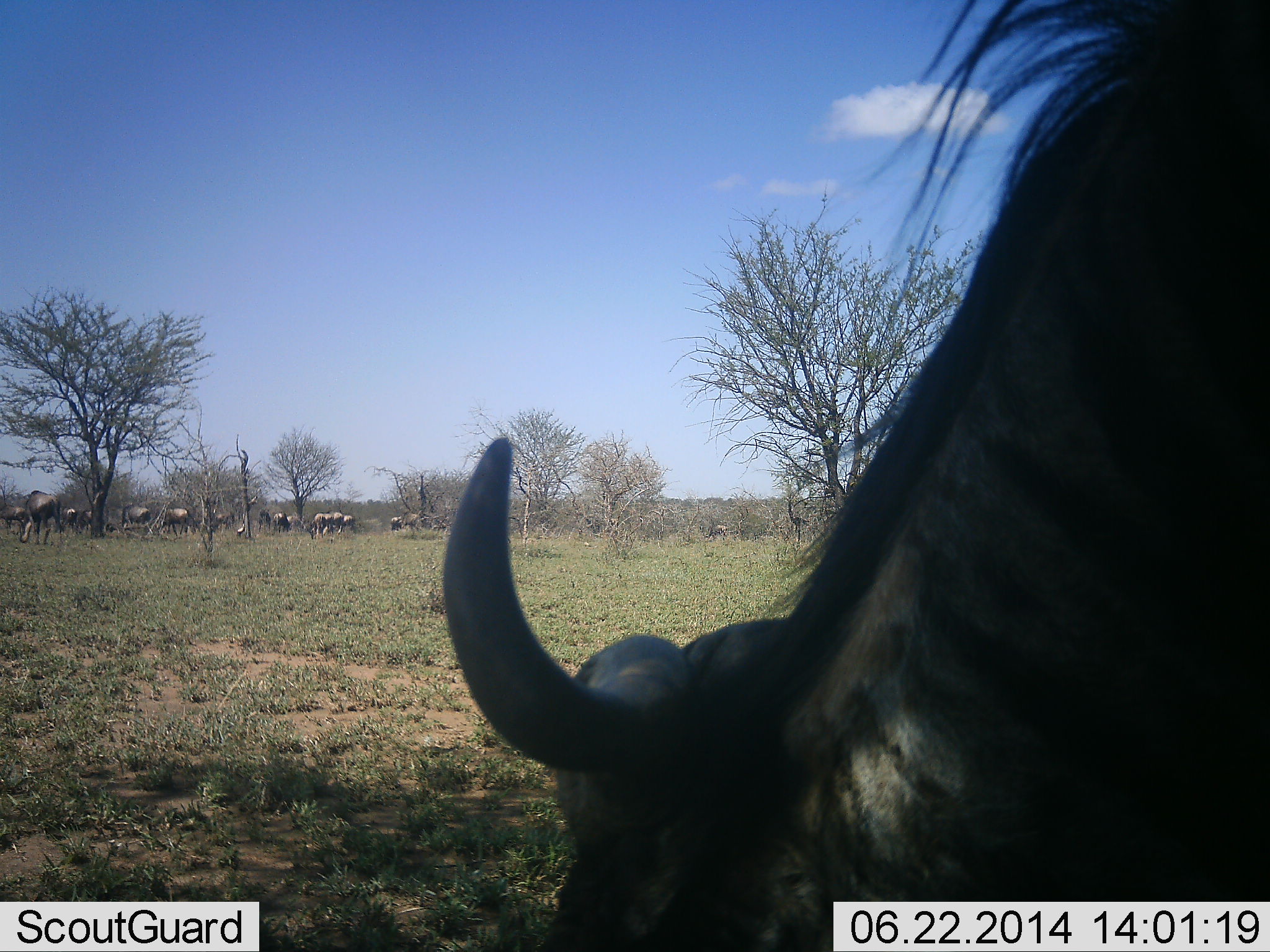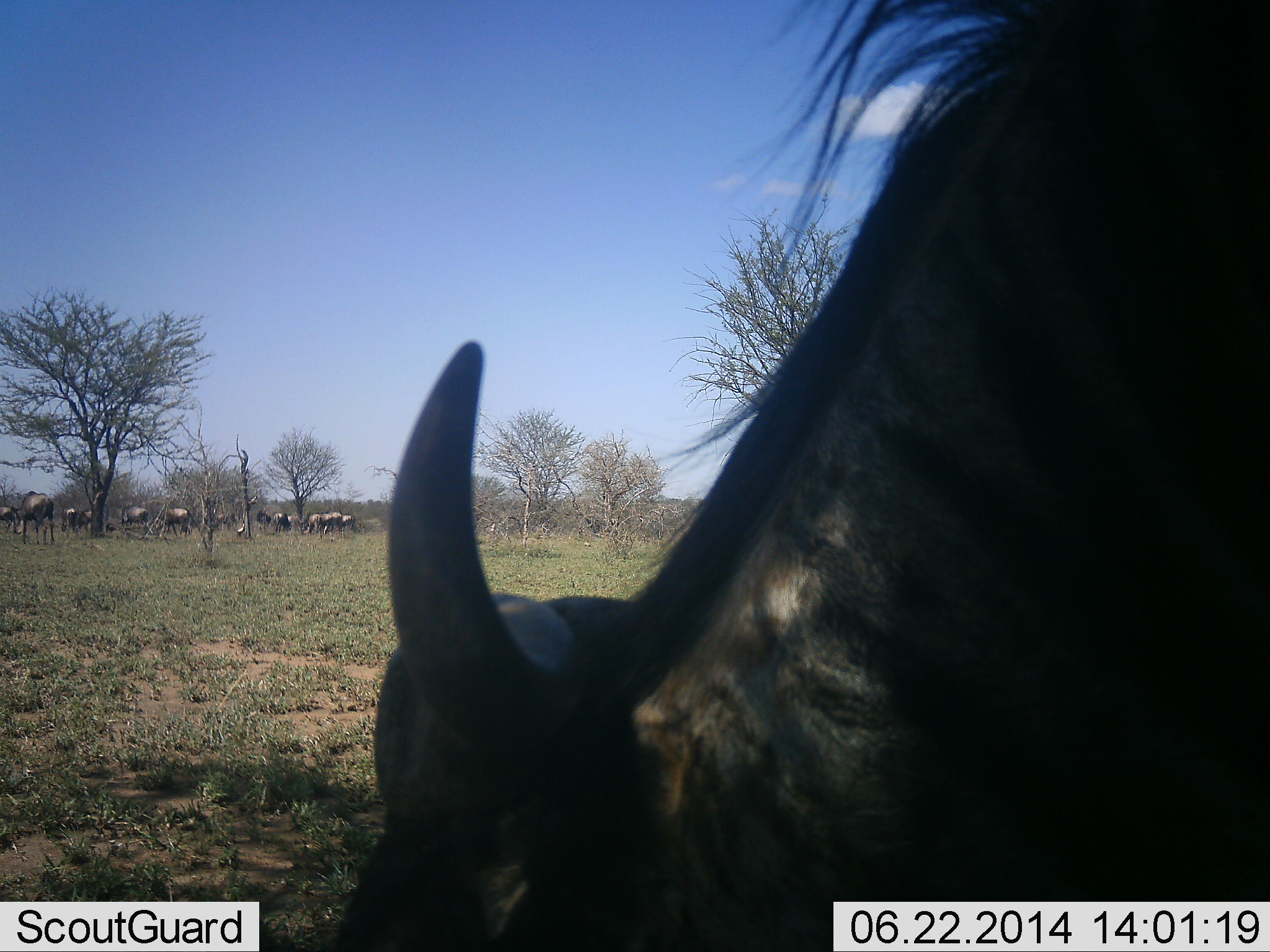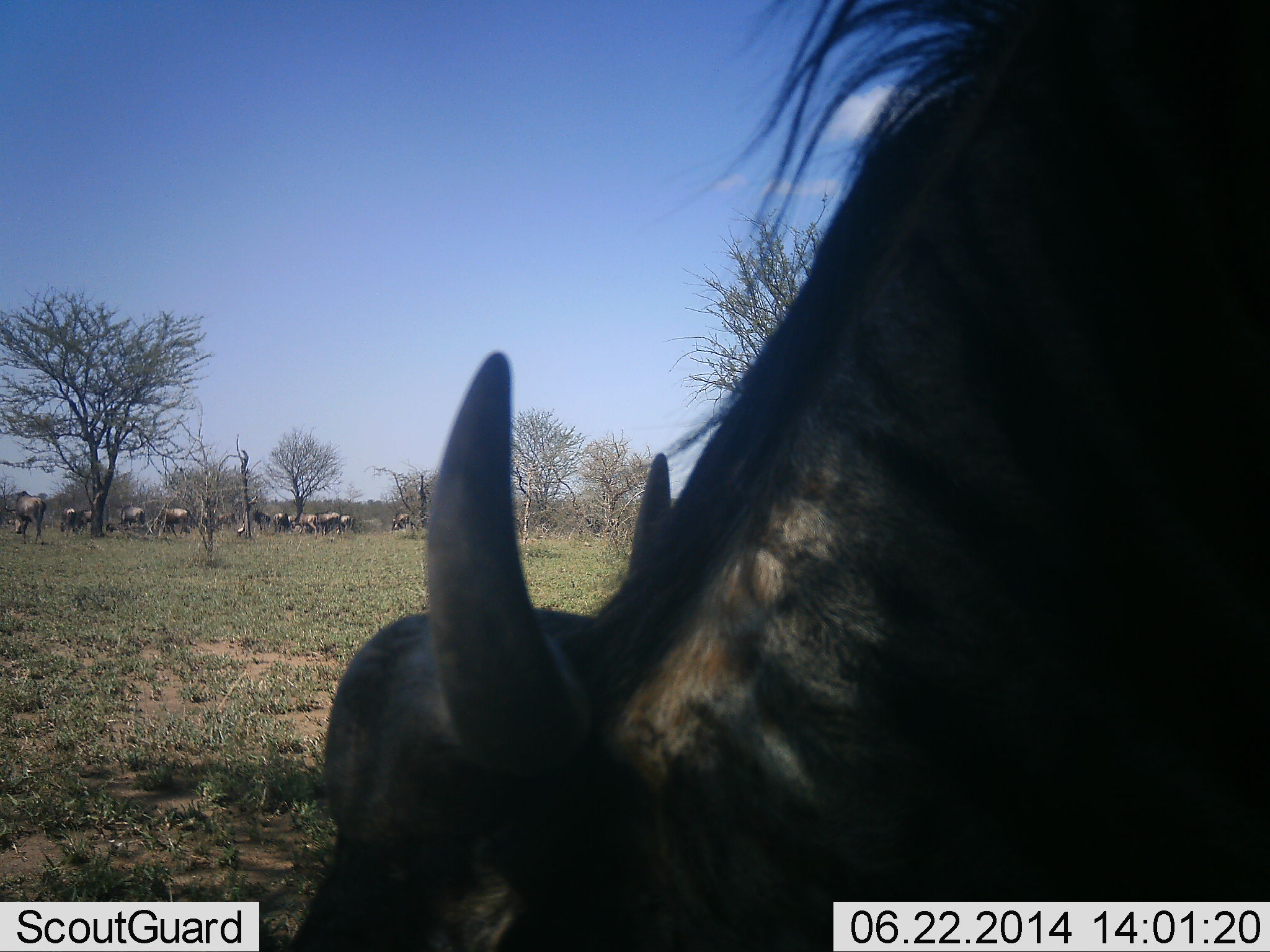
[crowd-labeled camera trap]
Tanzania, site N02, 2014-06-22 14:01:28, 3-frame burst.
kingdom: Animalia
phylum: Chordata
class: Mammalia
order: Artiodactyla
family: Bovidae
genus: Connochaetes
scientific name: Connochaetes taurinus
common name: blue wildebeest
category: wildebeest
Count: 11-50.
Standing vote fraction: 45%.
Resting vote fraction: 2%.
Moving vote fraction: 35%.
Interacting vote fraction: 0%.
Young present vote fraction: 0%.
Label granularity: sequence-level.